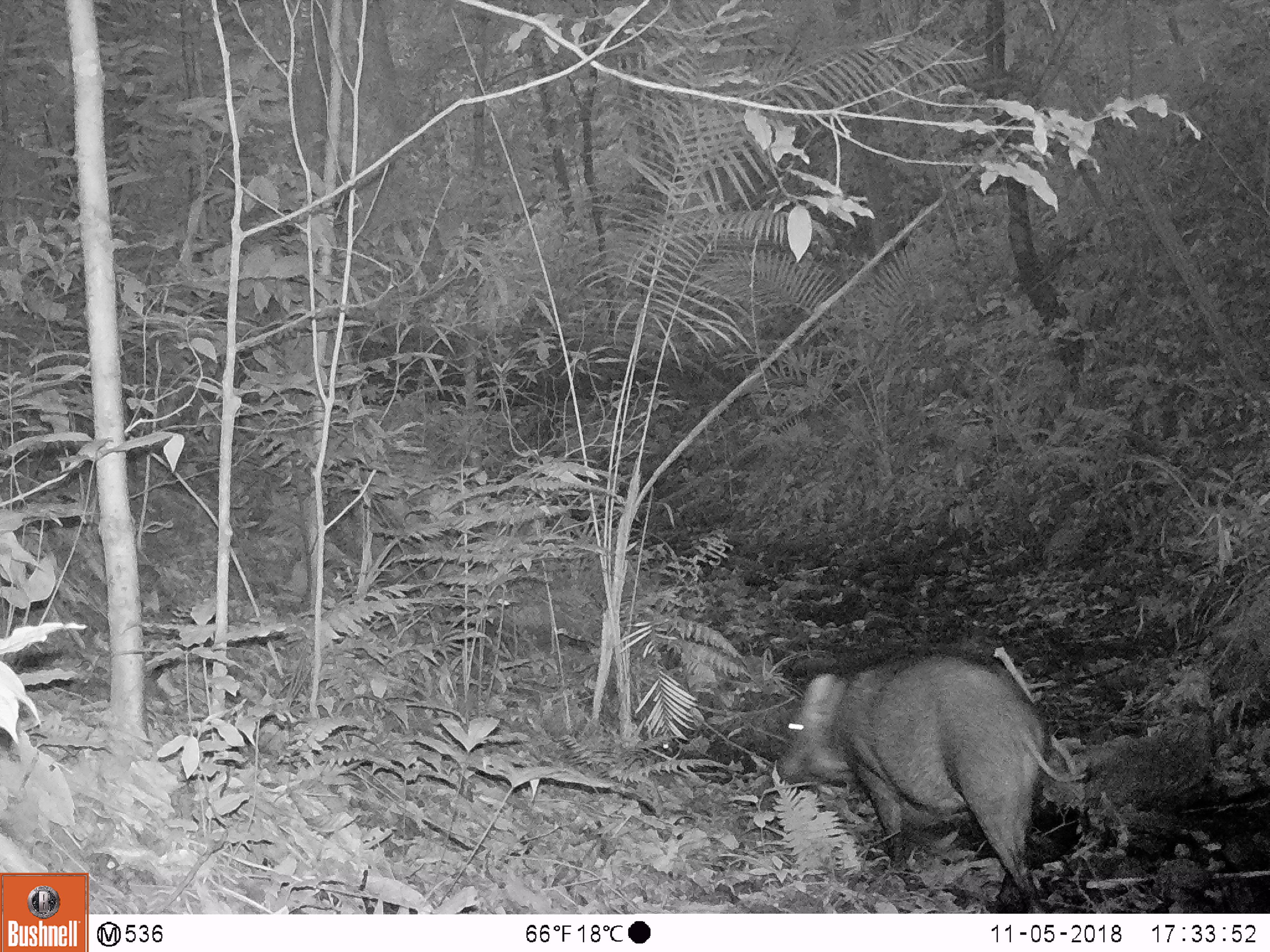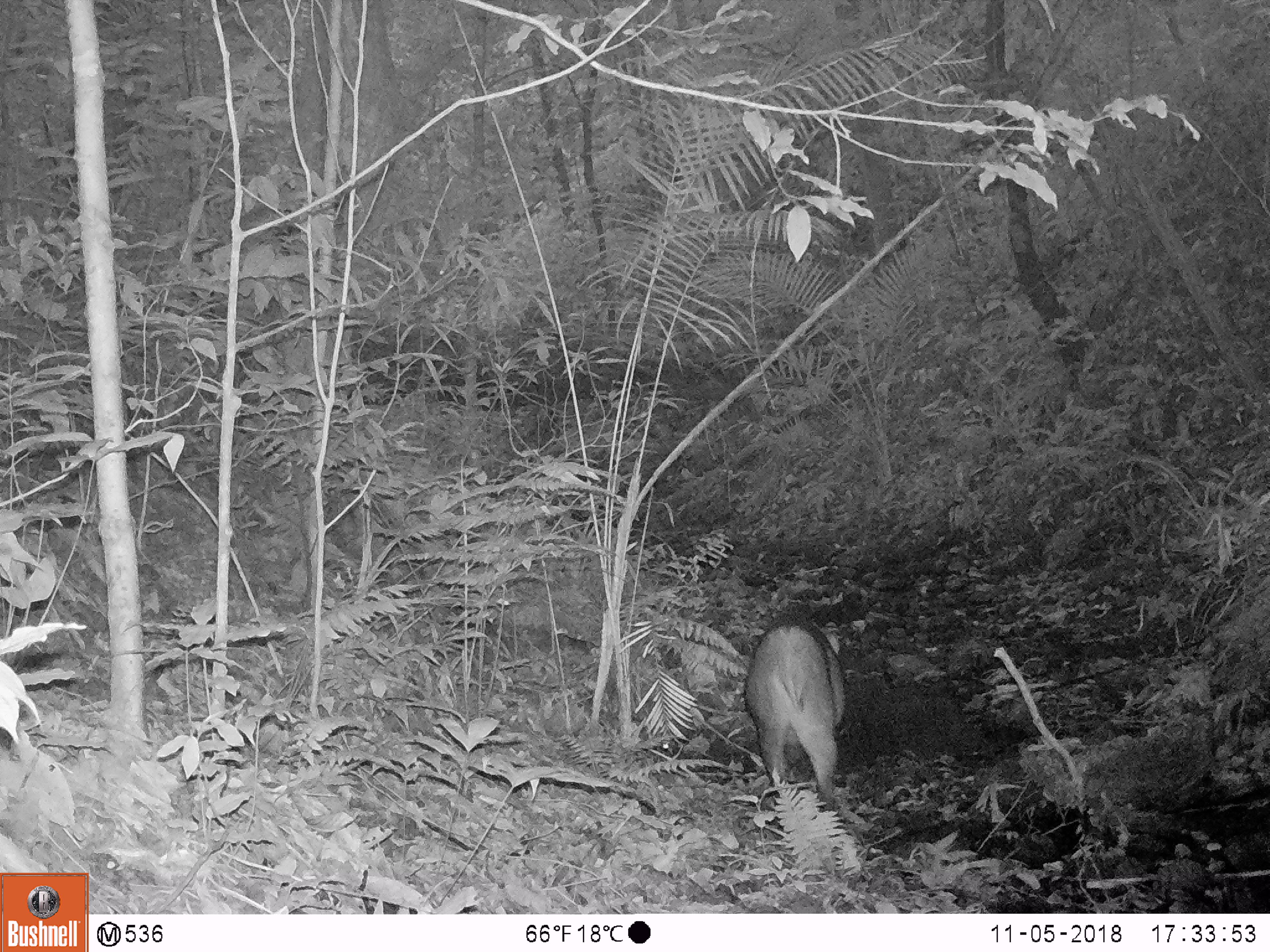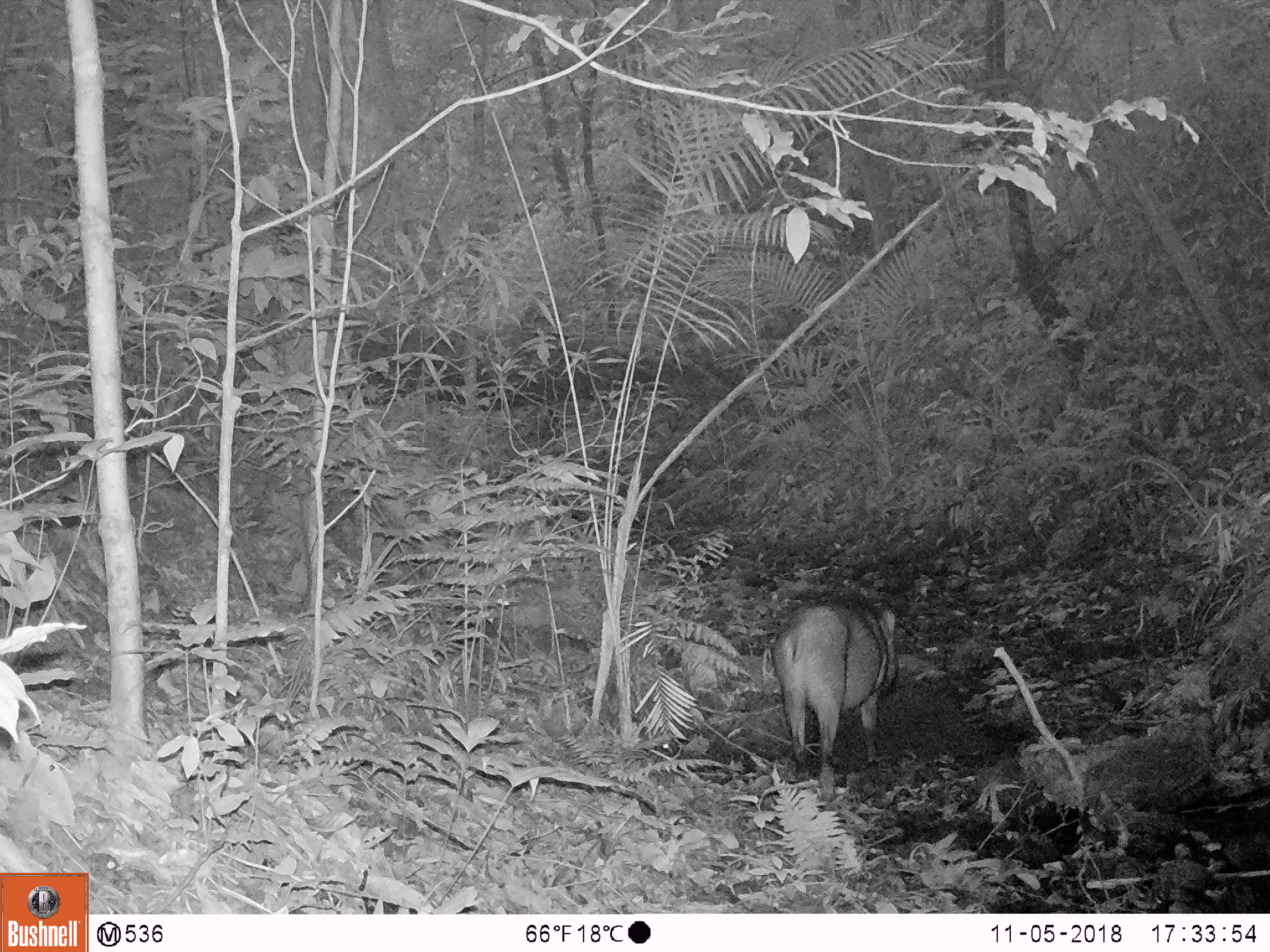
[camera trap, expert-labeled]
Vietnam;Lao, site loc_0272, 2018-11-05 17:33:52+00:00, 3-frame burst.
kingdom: Animalia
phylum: Chordata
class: Mammalia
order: Artiodactyla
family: Suidae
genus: Sus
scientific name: Sus scrofa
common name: eurasian wild pig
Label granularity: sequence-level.